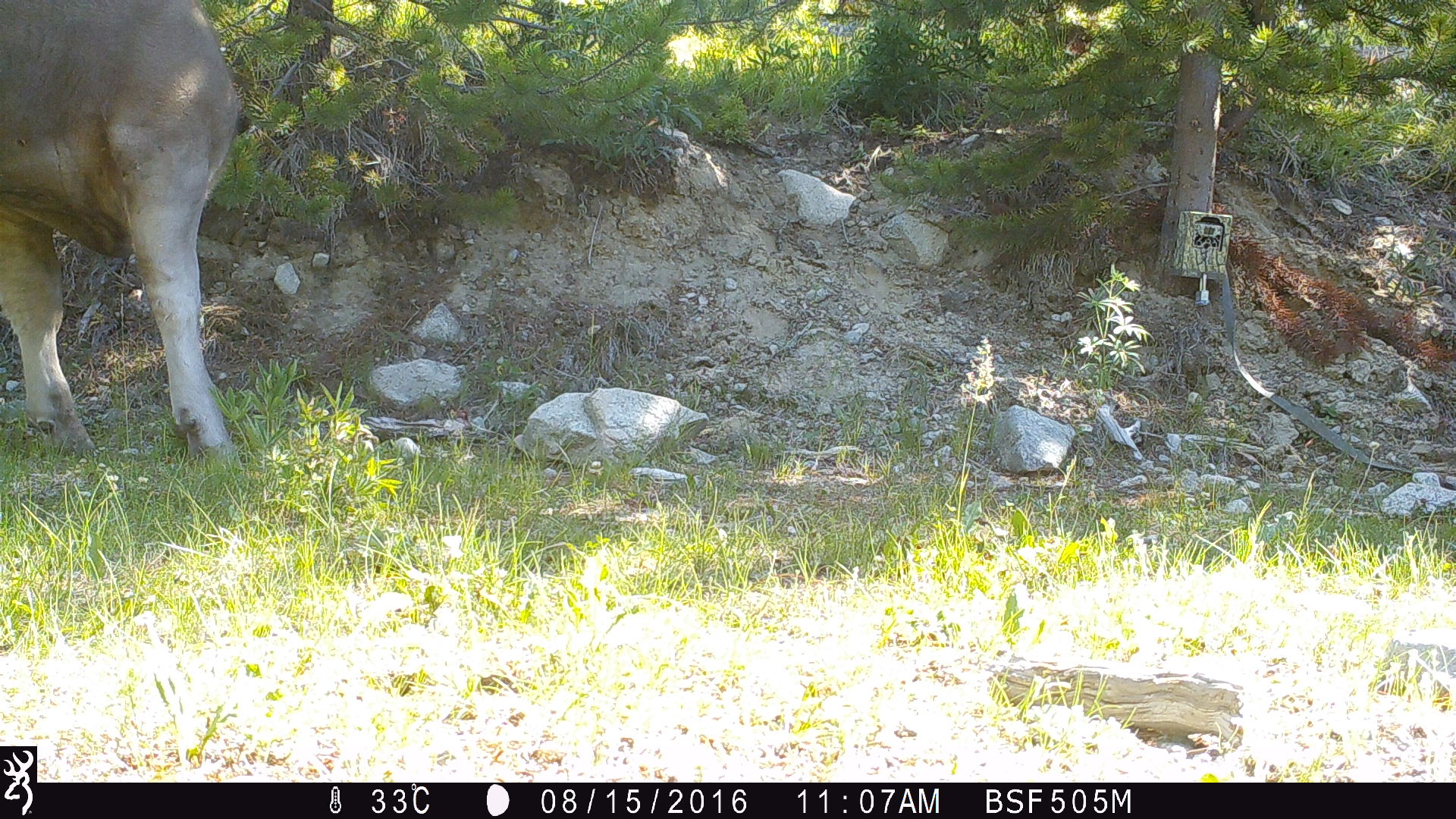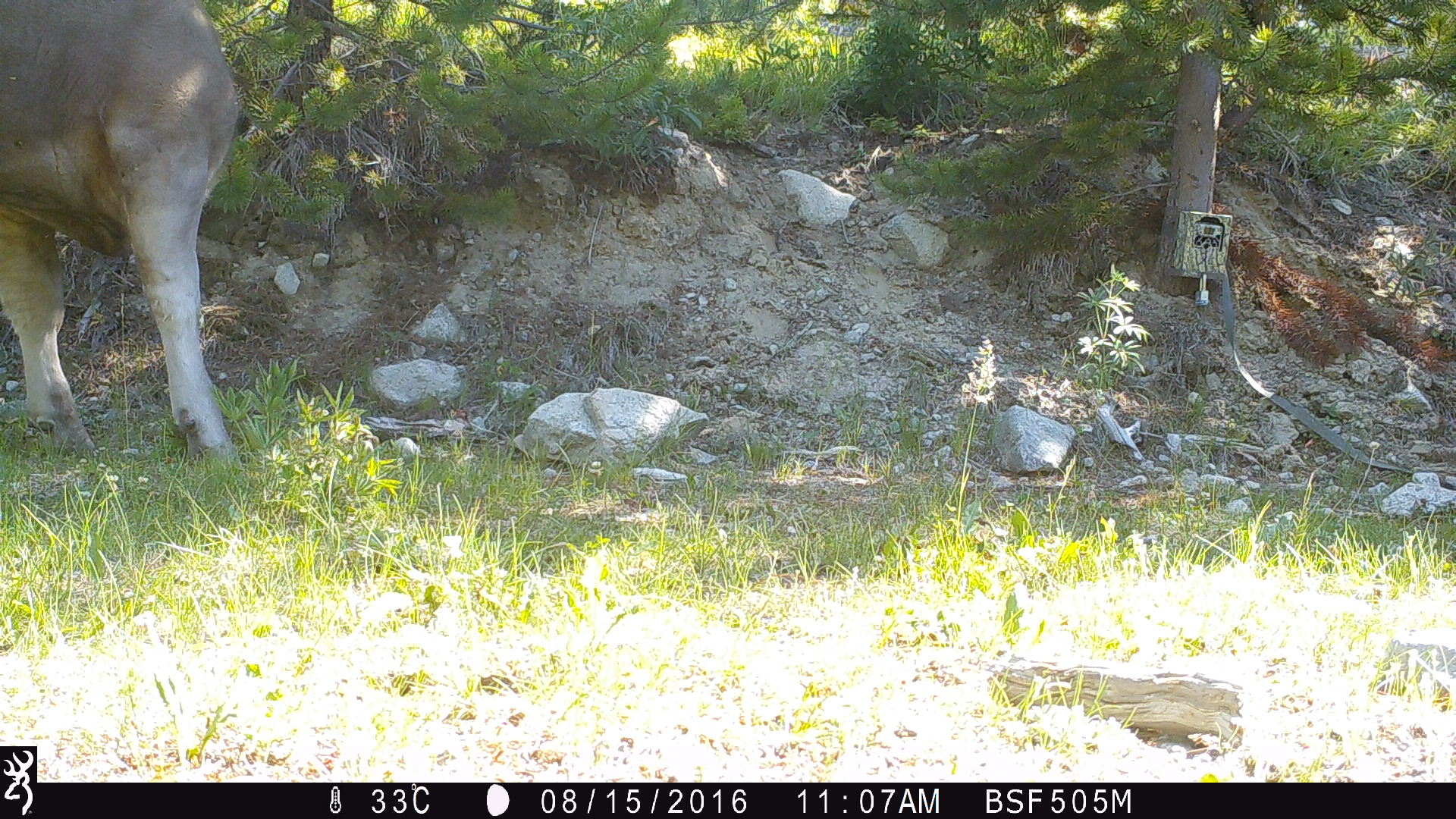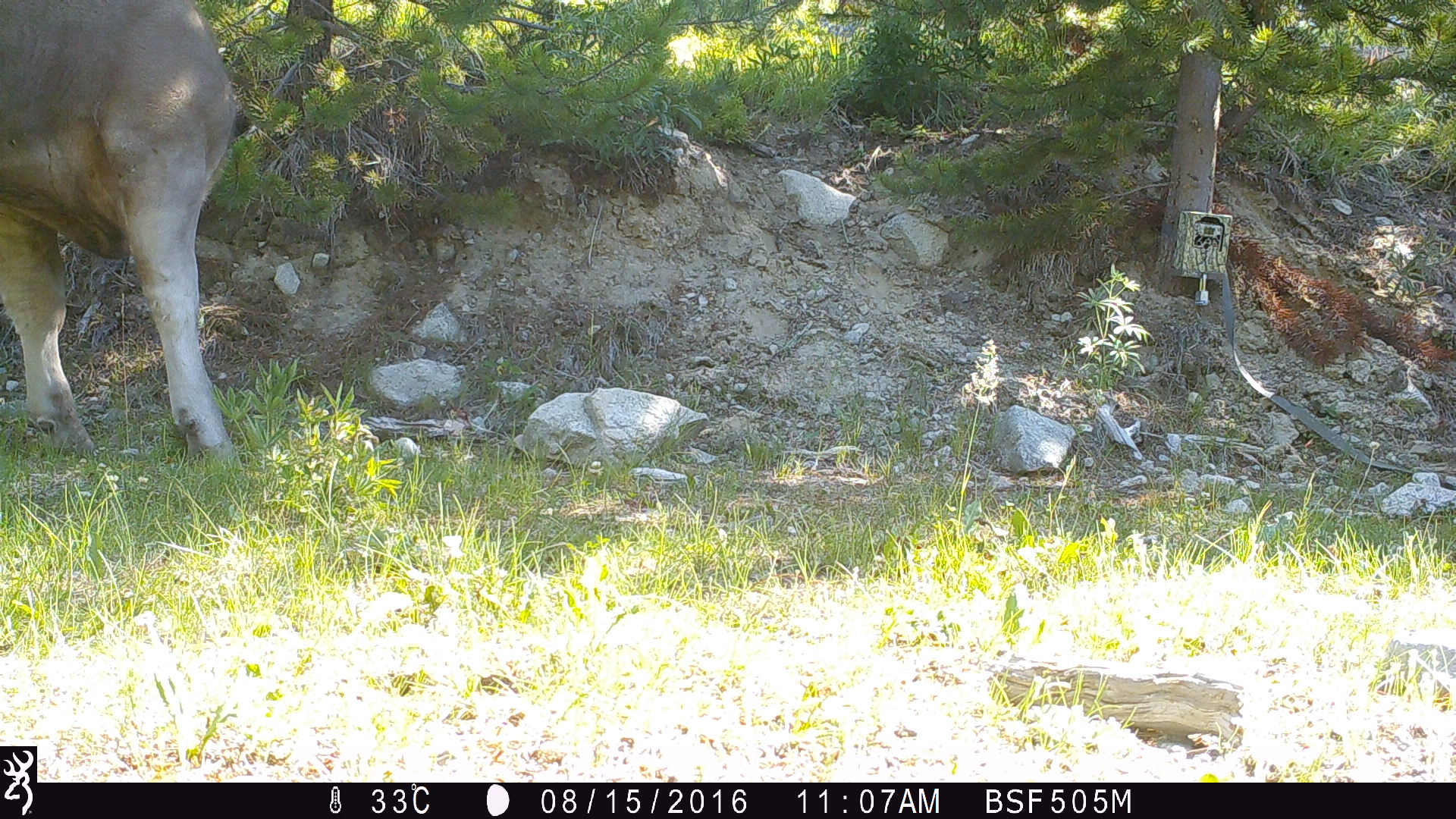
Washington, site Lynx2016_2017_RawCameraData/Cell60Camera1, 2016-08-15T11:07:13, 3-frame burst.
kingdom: Animalia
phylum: Chordata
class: Mammalia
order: Artiodactyla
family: Bovidae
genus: Bos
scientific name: Bos taurus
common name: domestic cattle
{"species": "domestic cattle (Bos taurus)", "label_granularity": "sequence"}